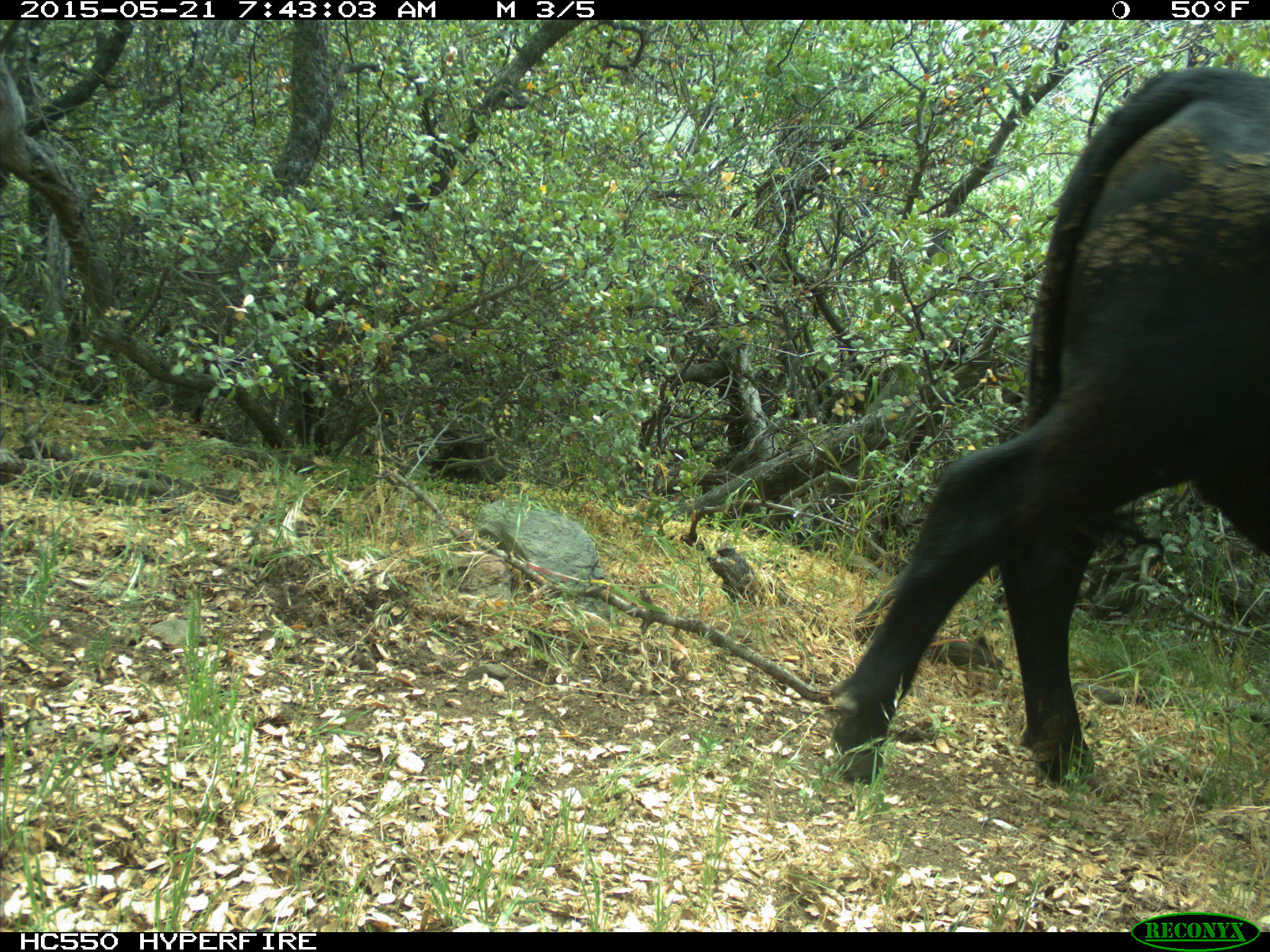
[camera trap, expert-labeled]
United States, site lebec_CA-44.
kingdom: Animalia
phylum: Chordata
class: Mammalia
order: Artiodactyla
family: Bovidae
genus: Bos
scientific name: Bos taurus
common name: domestic cow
Bos taurus (domestic cow).